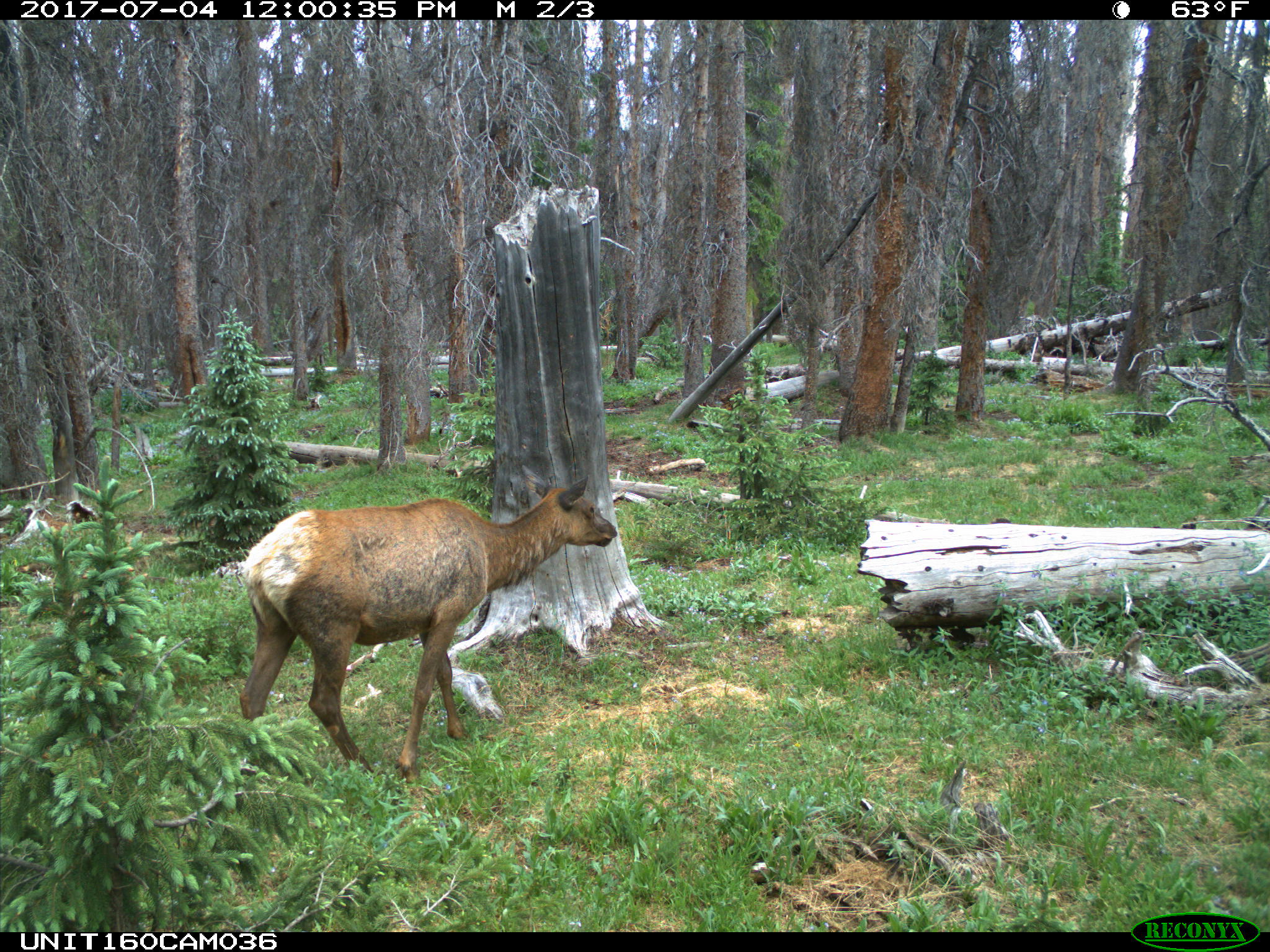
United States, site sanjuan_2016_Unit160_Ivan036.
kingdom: Animalia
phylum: Chordata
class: Mammalia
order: Artiodactyla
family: Cervidae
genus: Cervus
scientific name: Cervus elaphus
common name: red deer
Cervus elaphus (red deer).